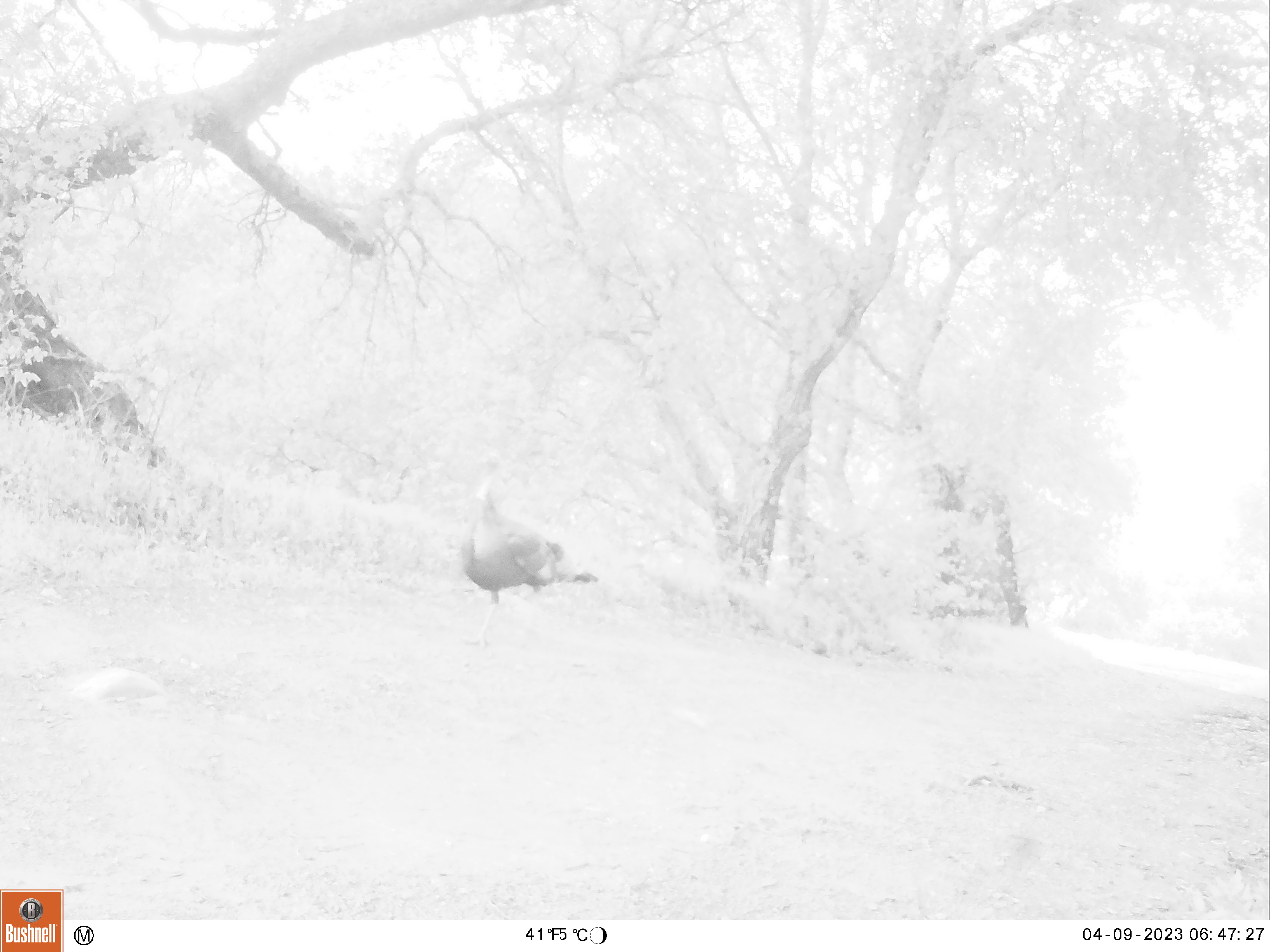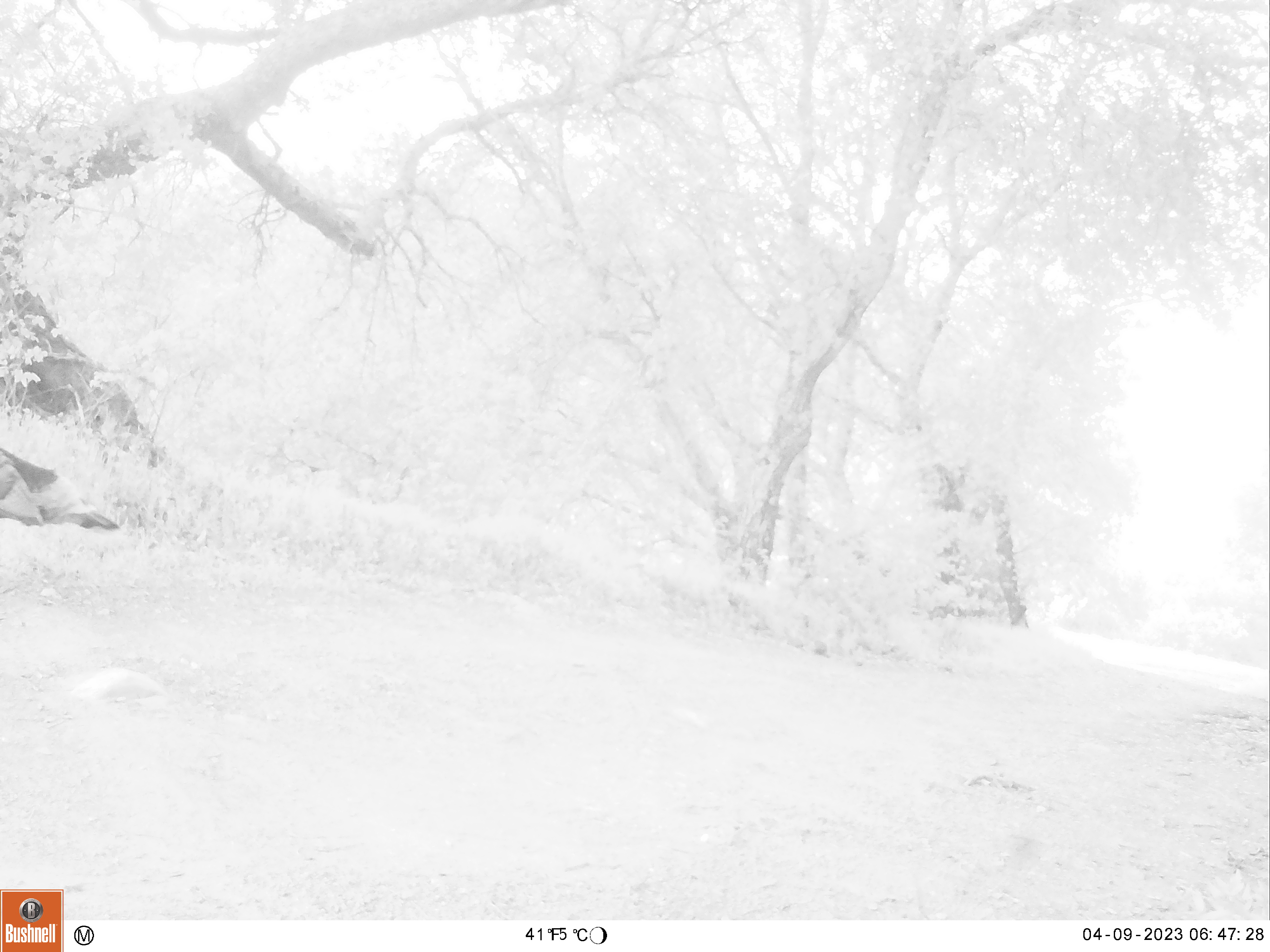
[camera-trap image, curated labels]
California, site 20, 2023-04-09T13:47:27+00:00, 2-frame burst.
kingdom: Animalia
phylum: Chordata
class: Aves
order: Galliformes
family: Phasianidae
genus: Meleagris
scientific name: Meleagris gallopavo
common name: turkey